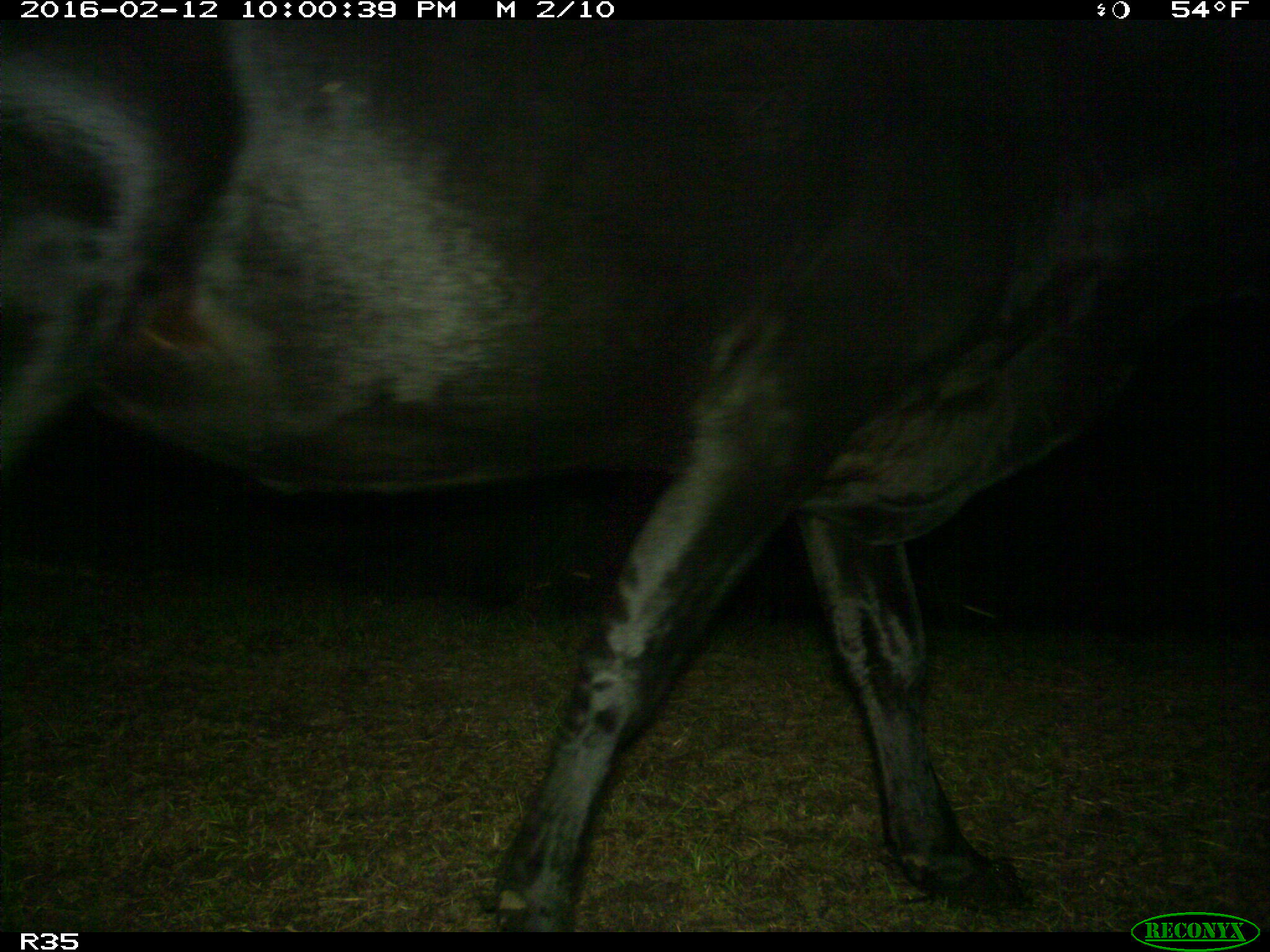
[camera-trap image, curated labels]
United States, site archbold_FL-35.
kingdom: Animalia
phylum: Chordata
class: Mammalia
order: Artiodactyla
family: Bovidae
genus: Bos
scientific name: Bos taurus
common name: domestic cow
Bos taurus (domestic cow).